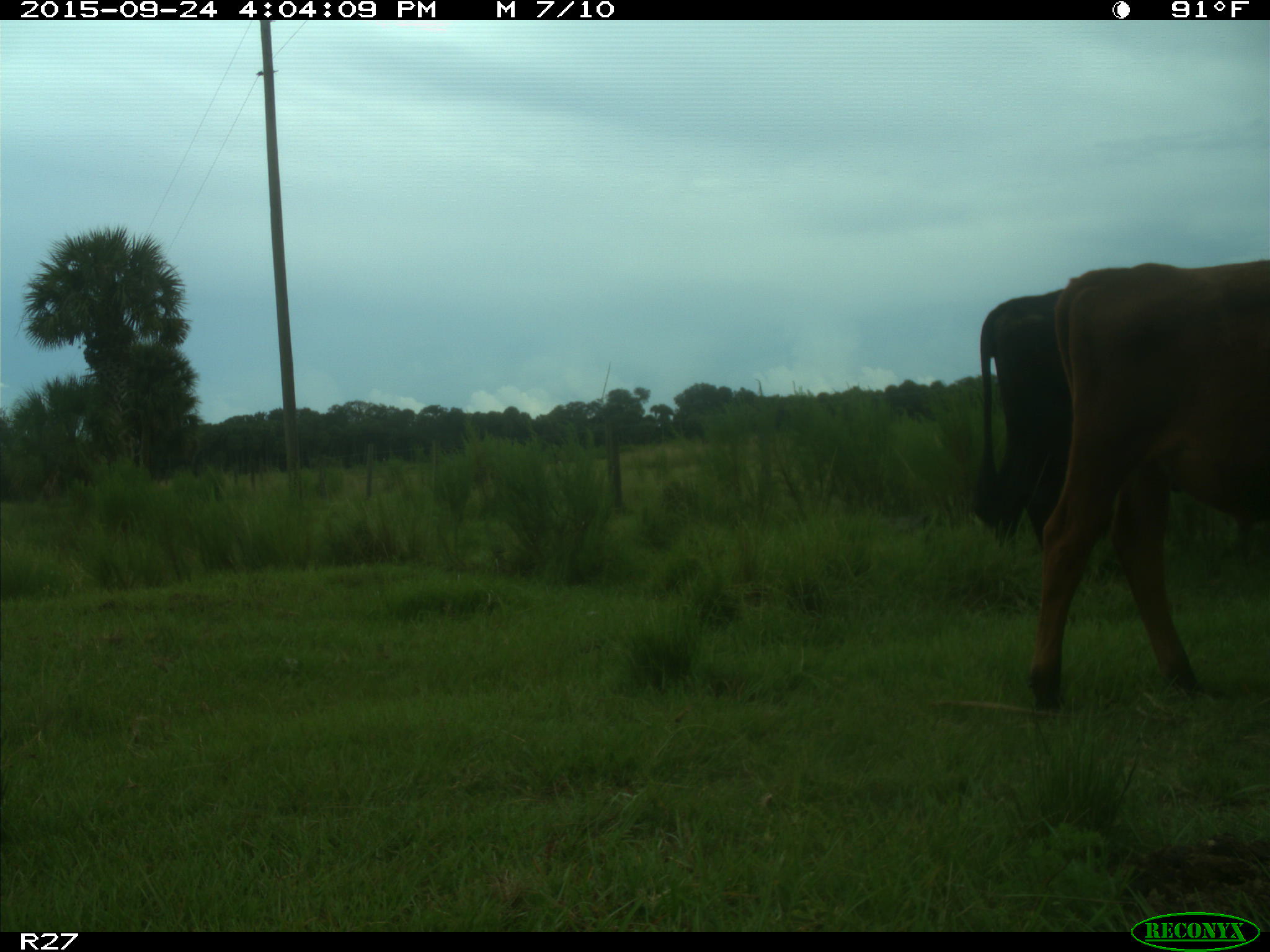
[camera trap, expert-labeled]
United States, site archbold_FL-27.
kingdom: Animalia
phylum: Chordata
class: Mammalia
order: Artiodactyla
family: Bovidae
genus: Bos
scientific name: Bos taurus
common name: domestic cow